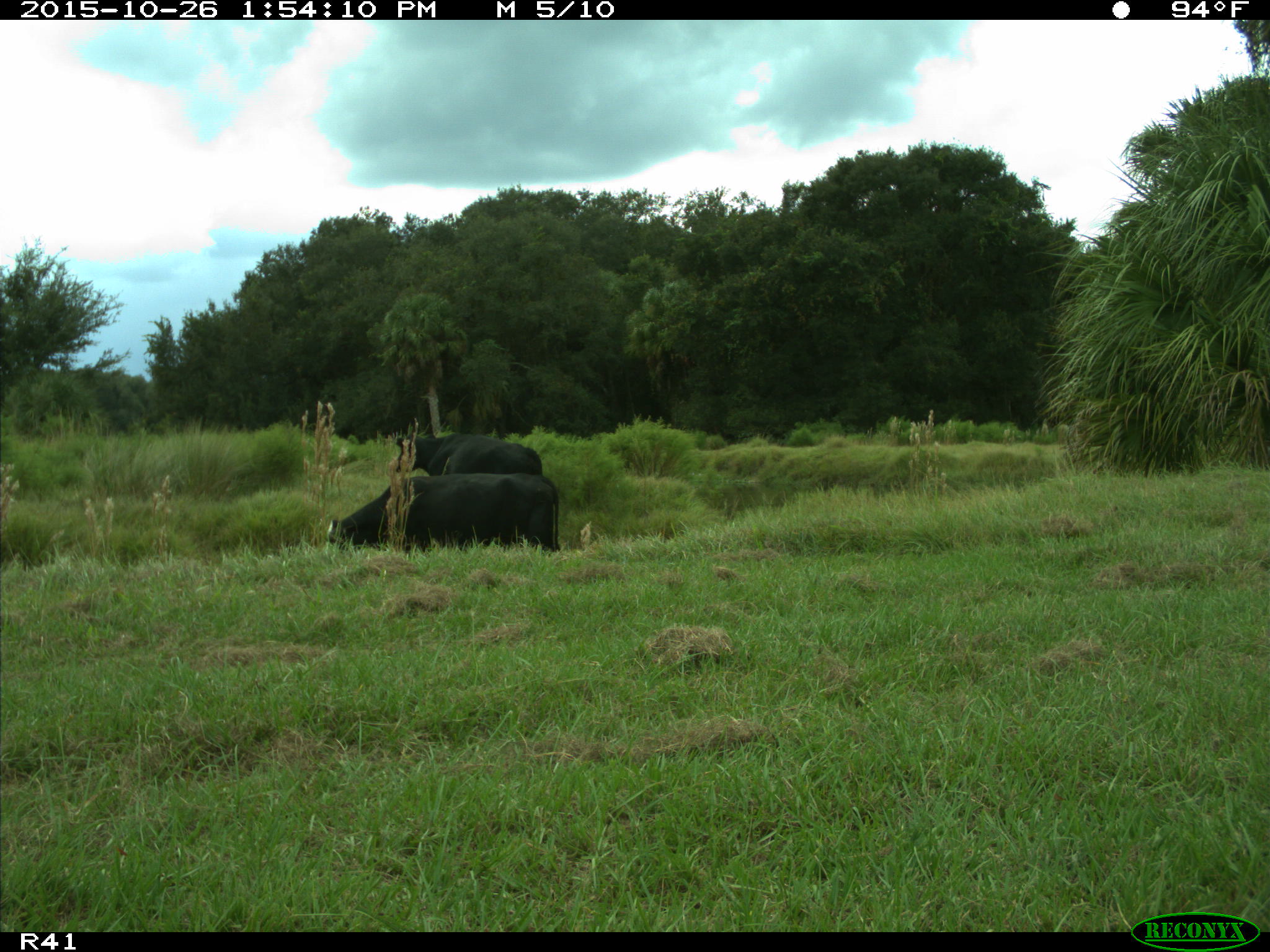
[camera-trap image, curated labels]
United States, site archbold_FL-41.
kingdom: Animalia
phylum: Chordata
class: Mammalia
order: Artiodactyla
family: Bovidae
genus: Bos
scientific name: Bos taurus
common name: domestic cow